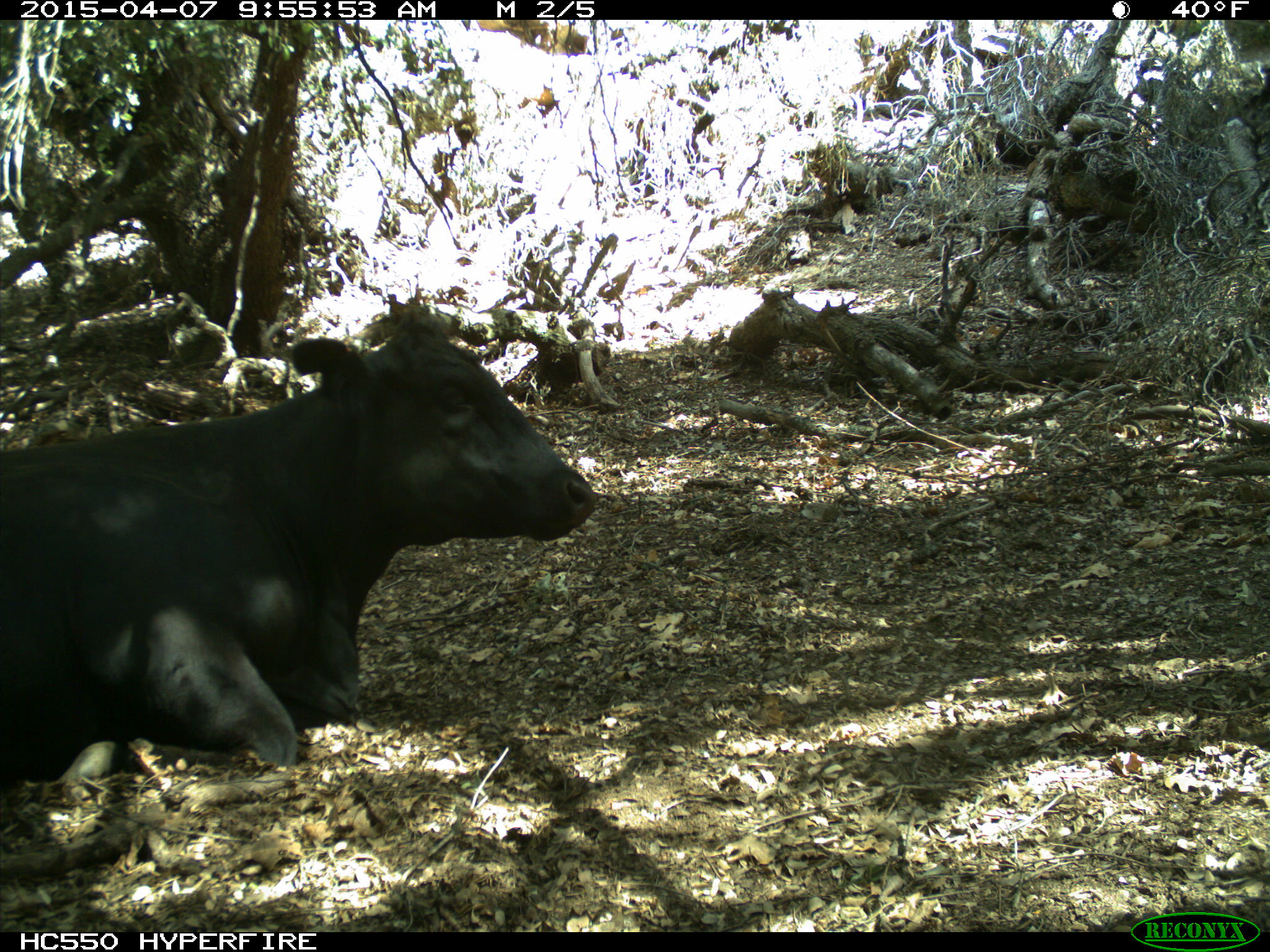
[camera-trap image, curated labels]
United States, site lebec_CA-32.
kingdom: Animalia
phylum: Chordata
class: Mammalia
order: Artiodactyla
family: Bovidae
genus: Bos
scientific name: Bos taurus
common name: domestic cow